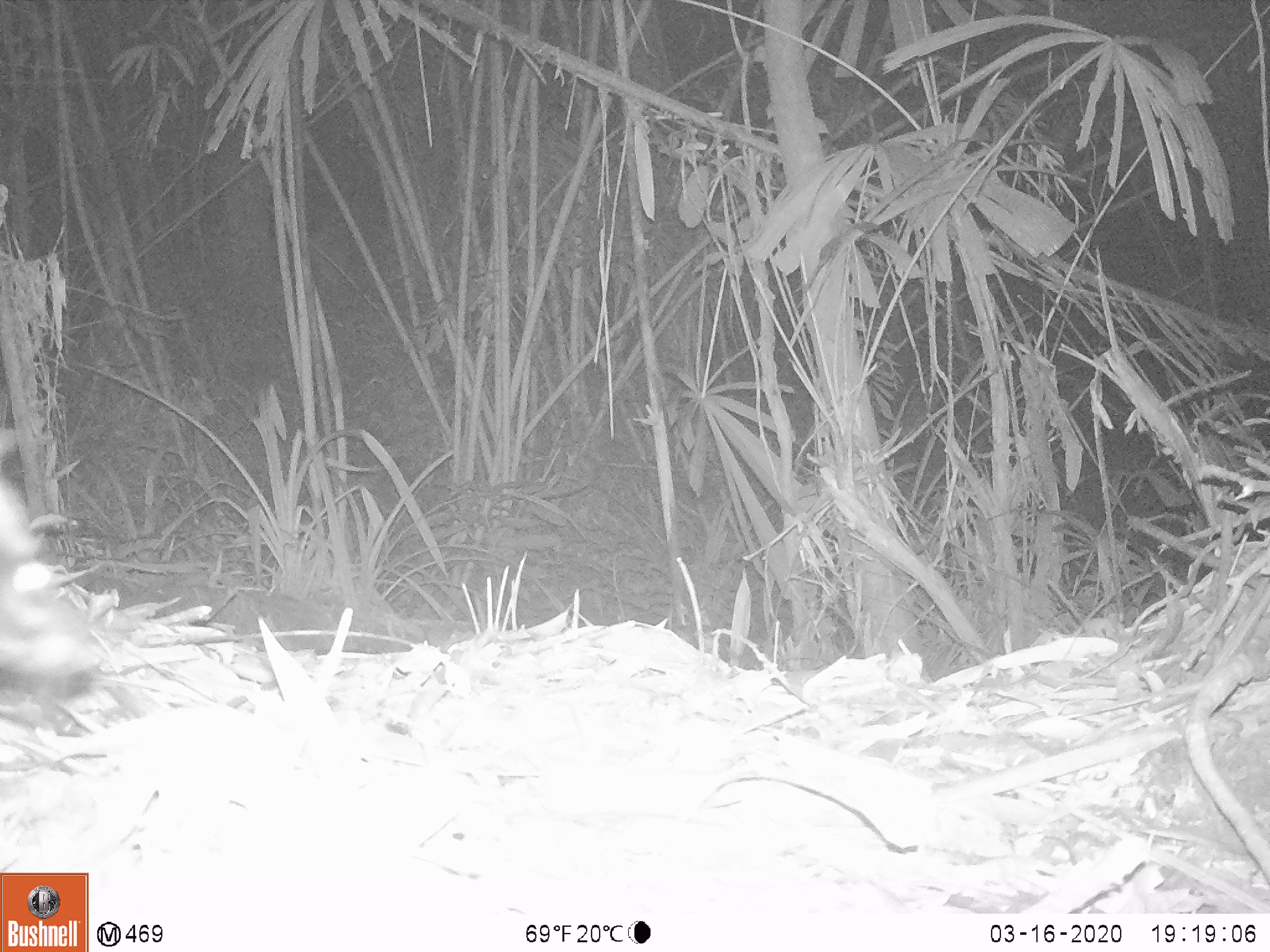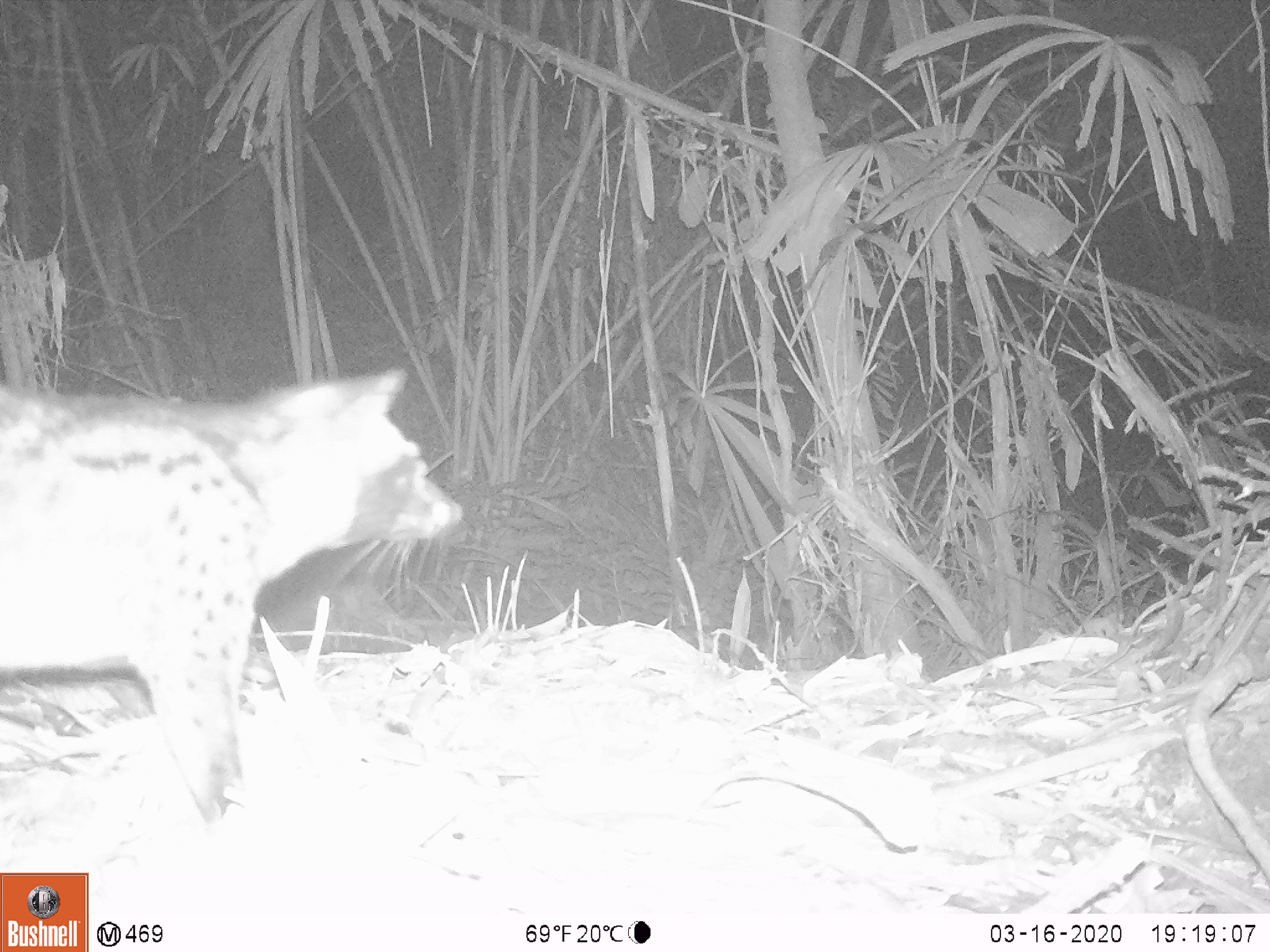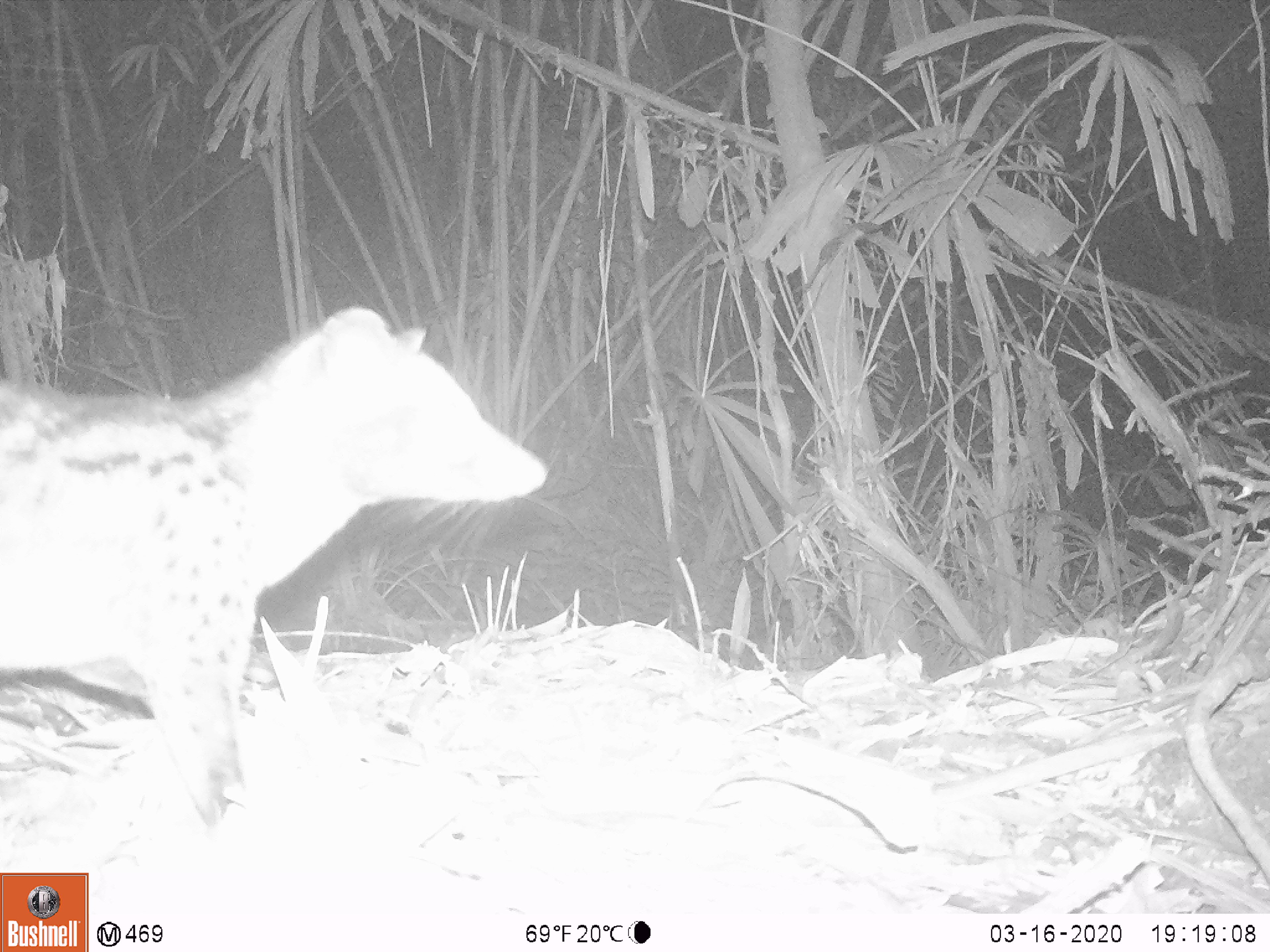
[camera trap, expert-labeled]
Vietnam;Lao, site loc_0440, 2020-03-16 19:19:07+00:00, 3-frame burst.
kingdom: Animalia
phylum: Chordata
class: Mammalia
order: Carnivora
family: Viverridae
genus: Paradoxurus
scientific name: Paradoxurus hermaphroditus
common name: common palm civet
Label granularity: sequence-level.